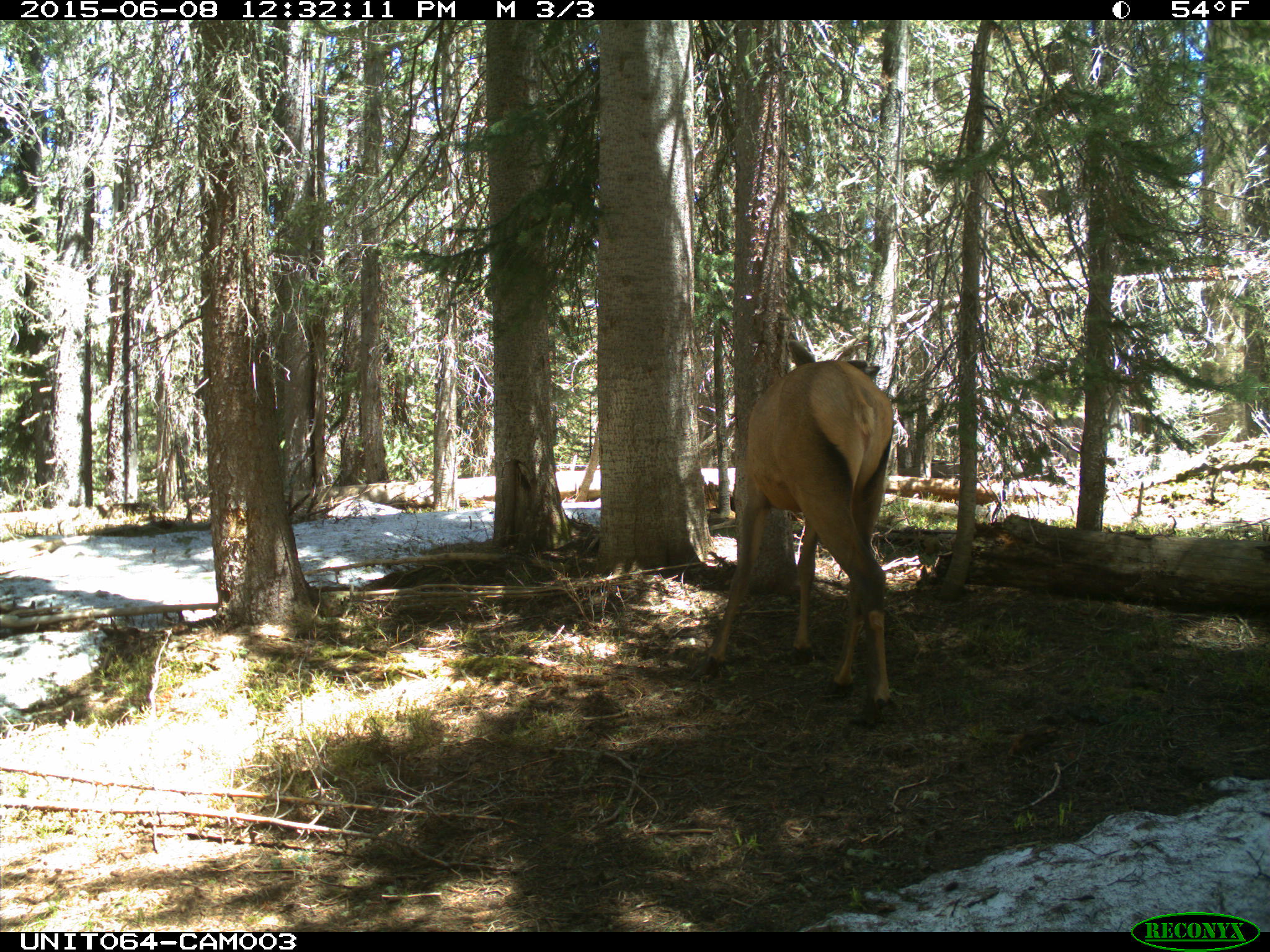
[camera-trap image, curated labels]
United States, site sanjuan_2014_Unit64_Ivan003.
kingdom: Animalia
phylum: Chordata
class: Mammalia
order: Artiodactyla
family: Cervidae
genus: Cervus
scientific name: Cervus elaphus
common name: red deer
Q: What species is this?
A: Cervus elaphus (red deer).